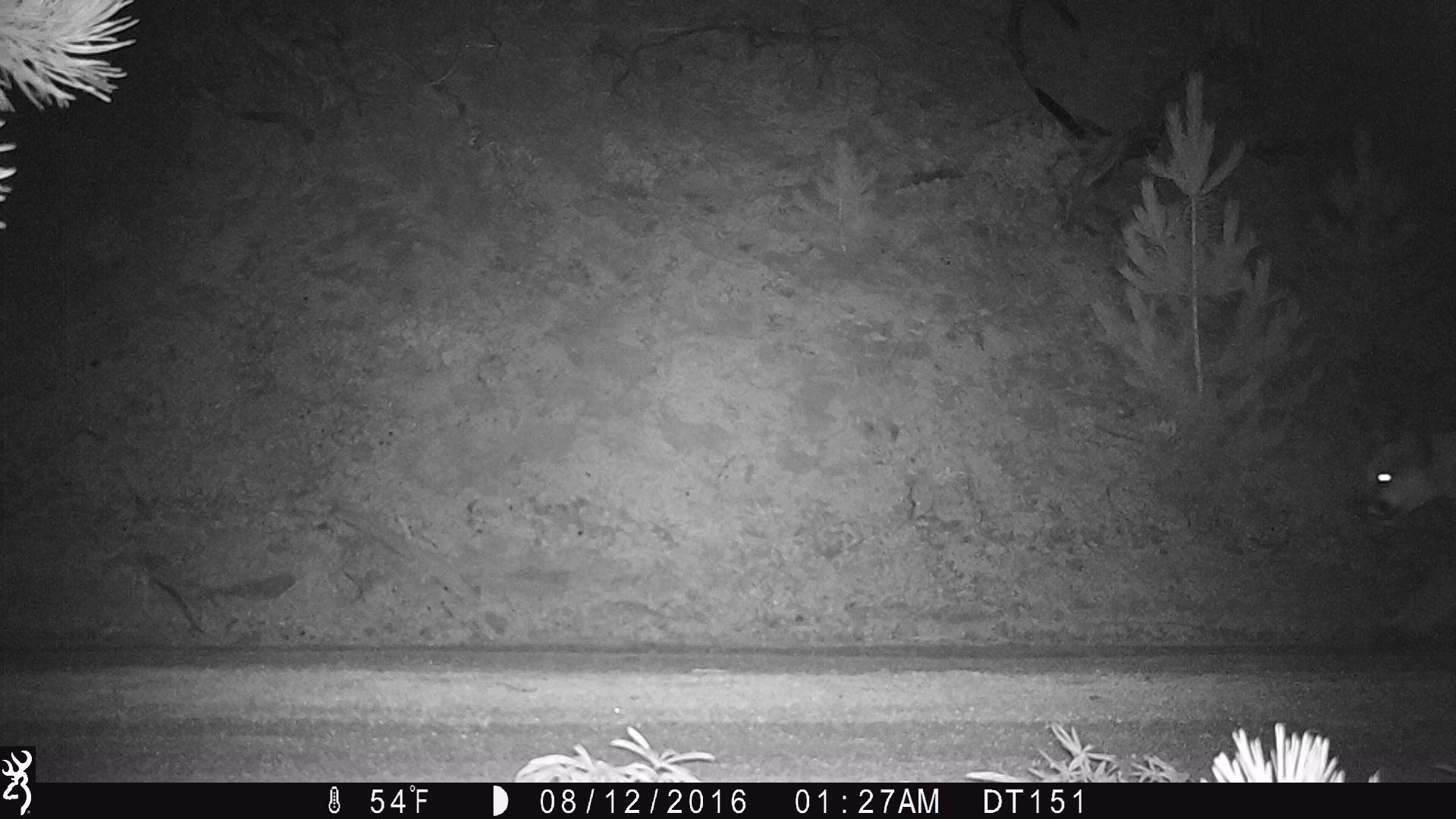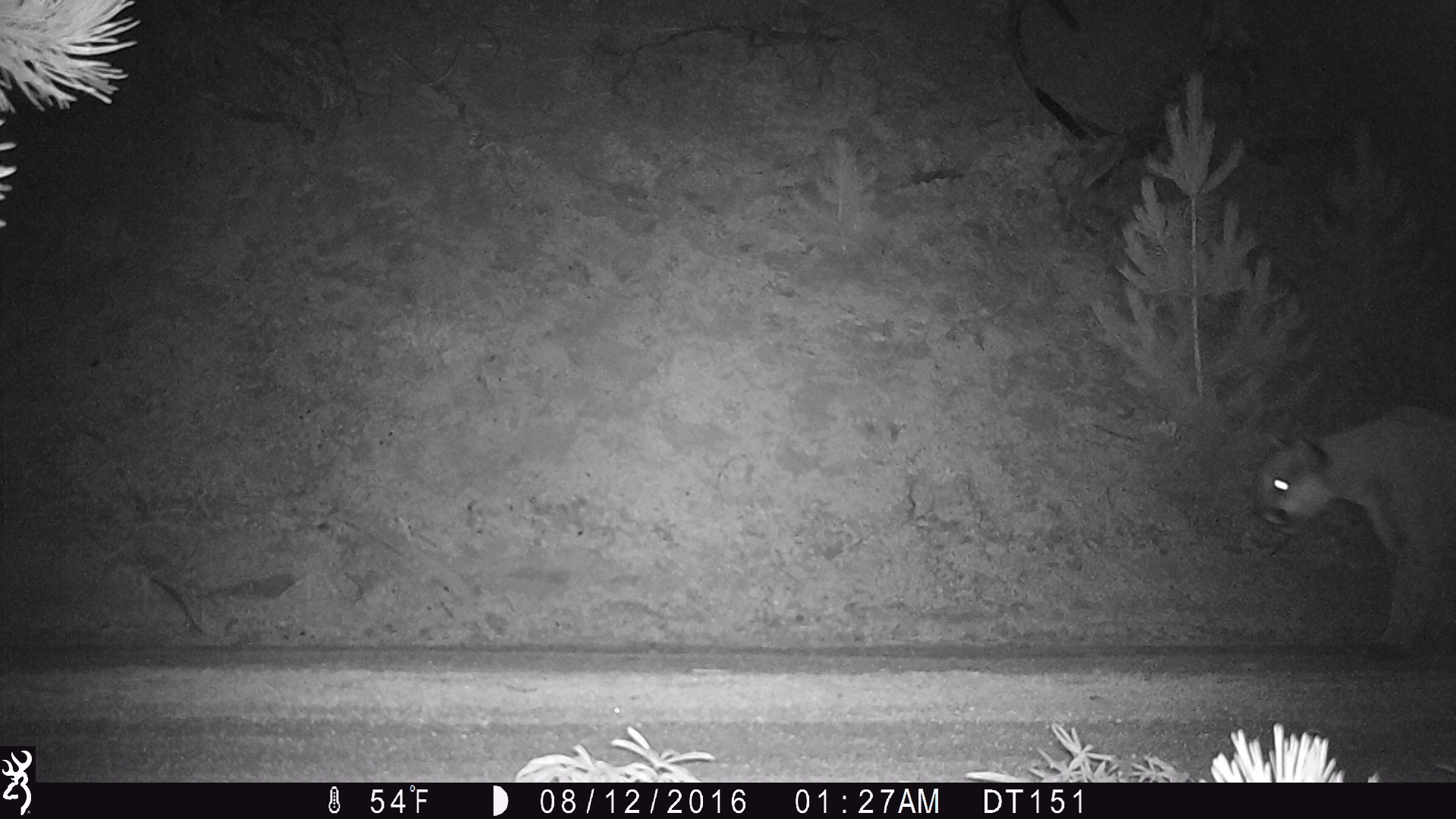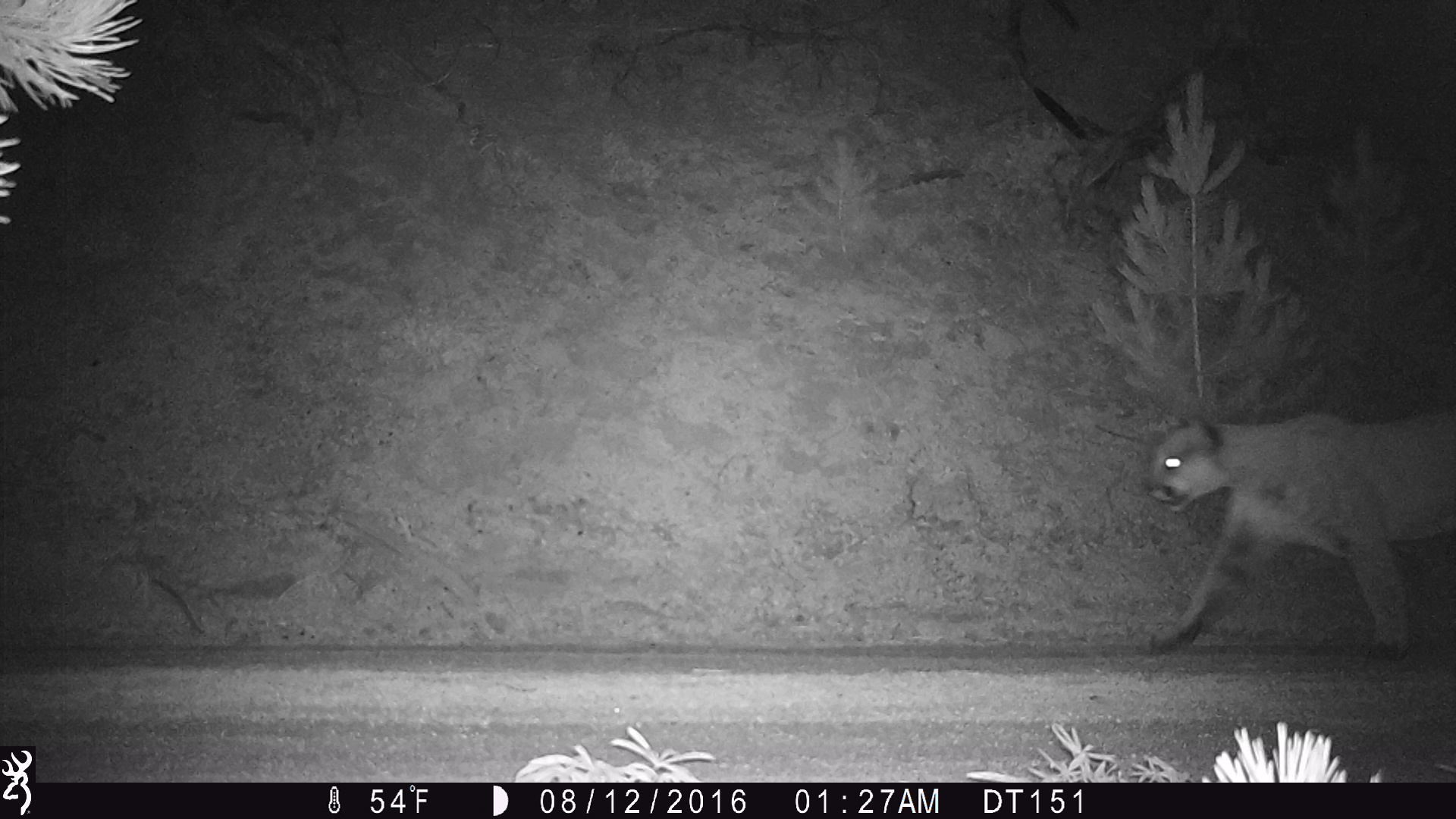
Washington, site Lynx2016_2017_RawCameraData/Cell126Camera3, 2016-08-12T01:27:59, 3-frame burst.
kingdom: Animalia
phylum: Chordata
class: Mammalia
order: Carnivora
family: Felidae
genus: Puma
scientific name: Puma concolor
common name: mountain lion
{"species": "Puma concolor (mountain lion)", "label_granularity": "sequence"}